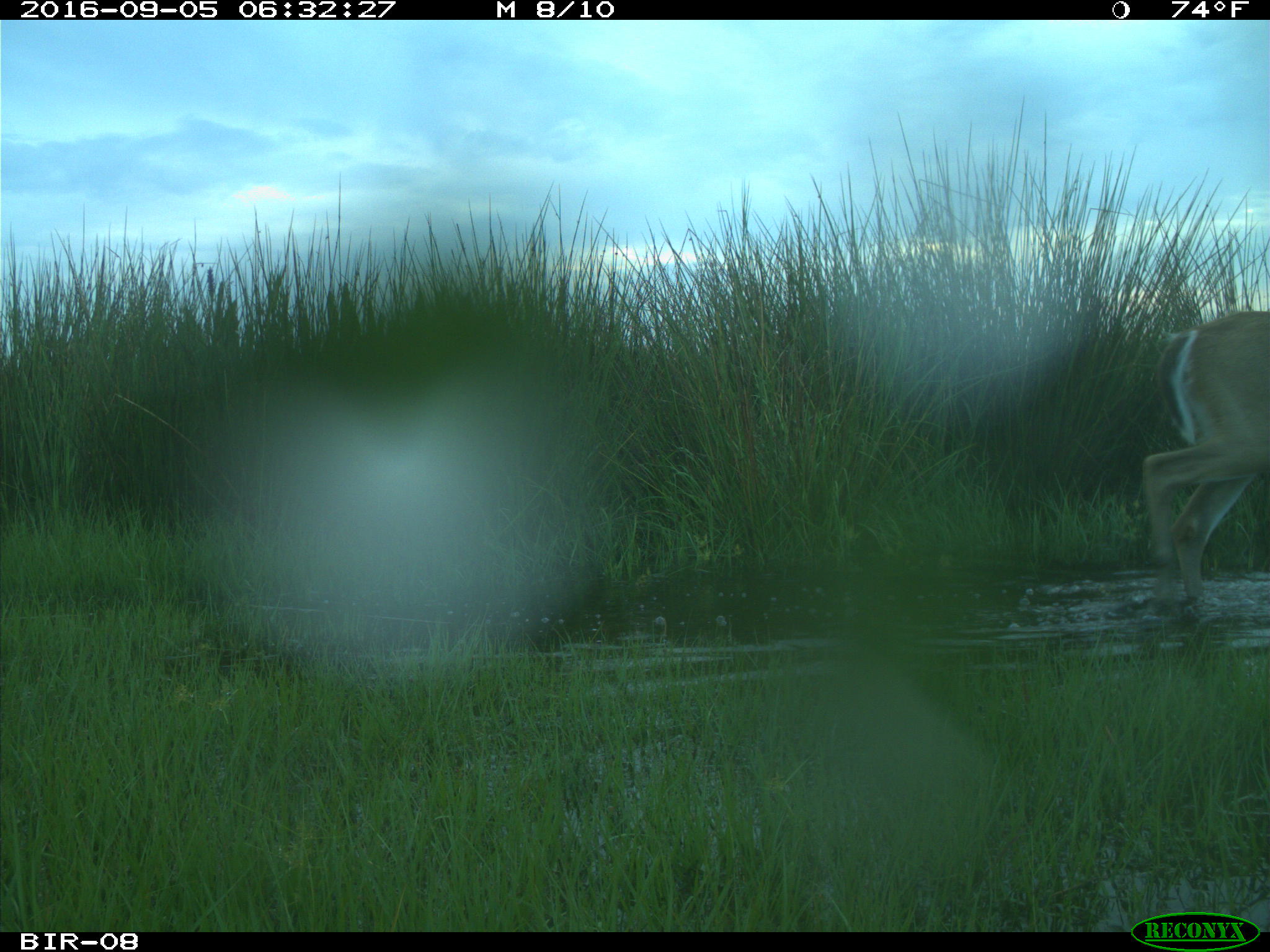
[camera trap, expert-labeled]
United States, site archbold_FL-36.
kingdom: Animalia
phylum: Chordata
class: Mammalia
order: Artiodactyla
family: Cervidae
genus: Odocoileus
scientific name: Odocoileus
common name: deer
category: unidentified deer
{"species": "unidentified deer (deer) (Odocoileus)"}